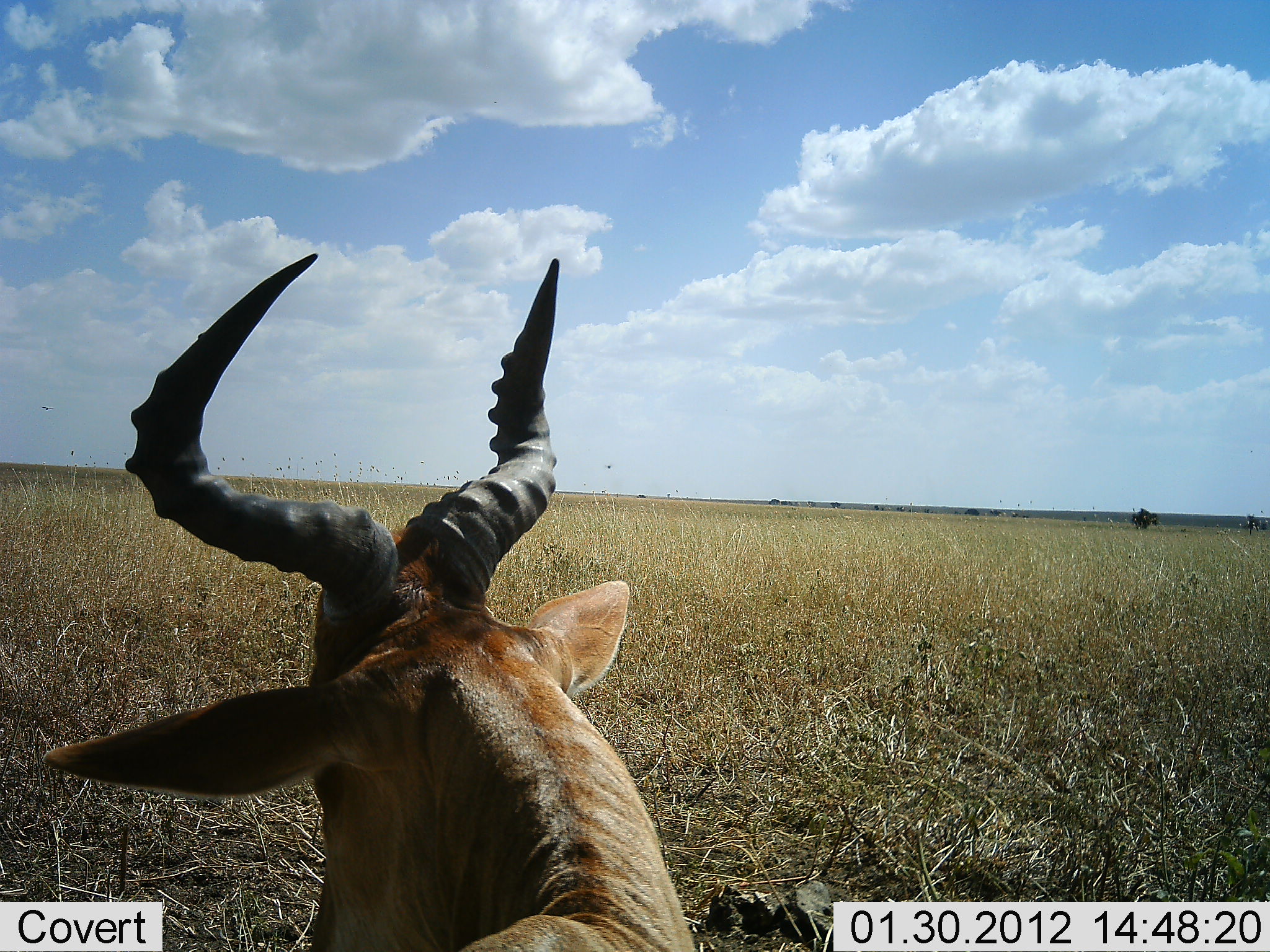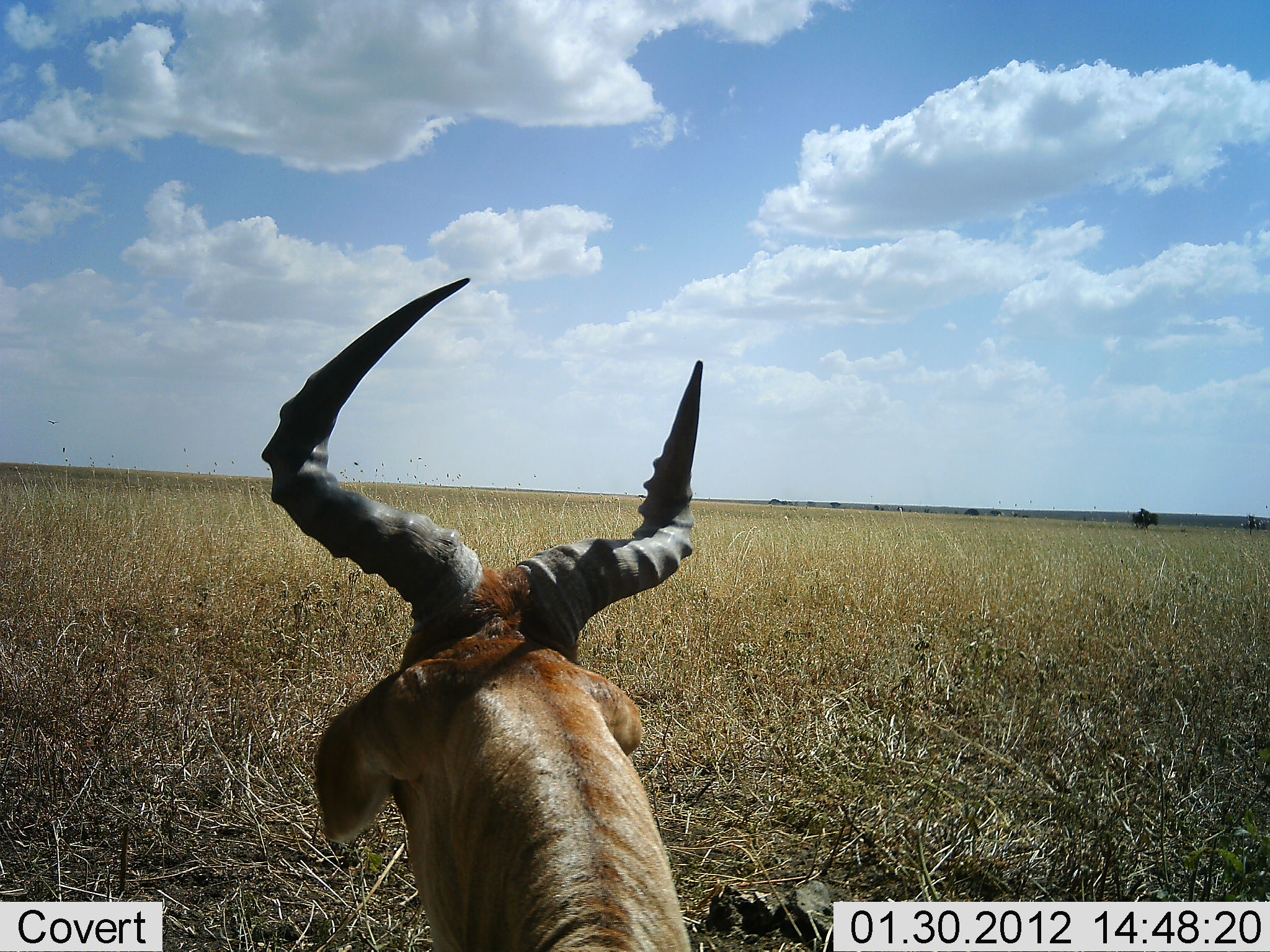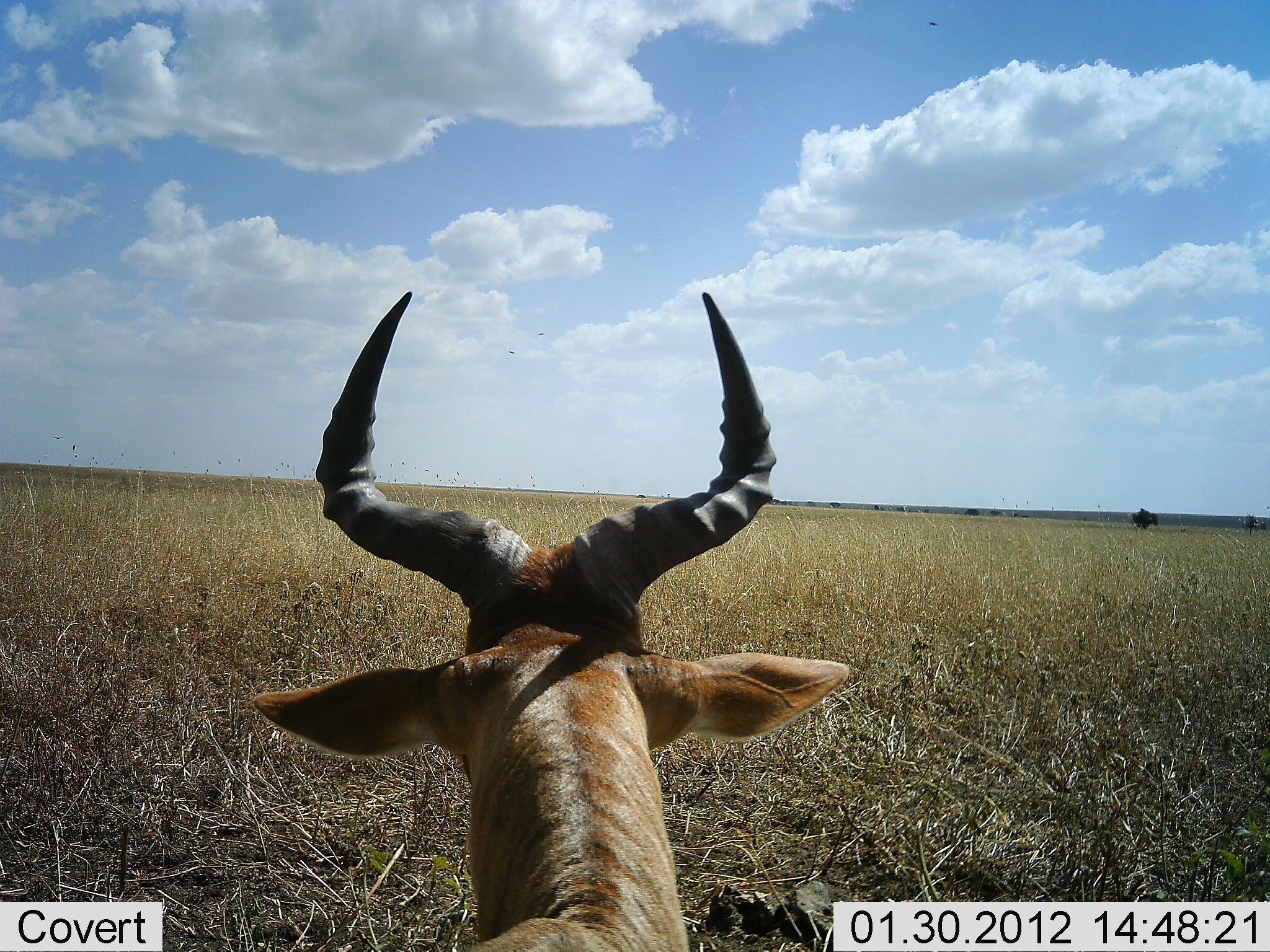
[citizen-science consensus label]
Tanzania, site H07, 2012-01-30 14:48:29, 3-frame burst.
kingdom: Animalia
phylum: Chordata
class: Mammalia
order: Artiodactyla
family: Bovidae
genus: Alcelaphus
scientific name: Alcelaphus buselaphus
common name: hartebeest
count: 1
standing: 50%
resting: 50%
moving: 0%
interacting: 0%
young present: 0%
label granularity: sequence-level